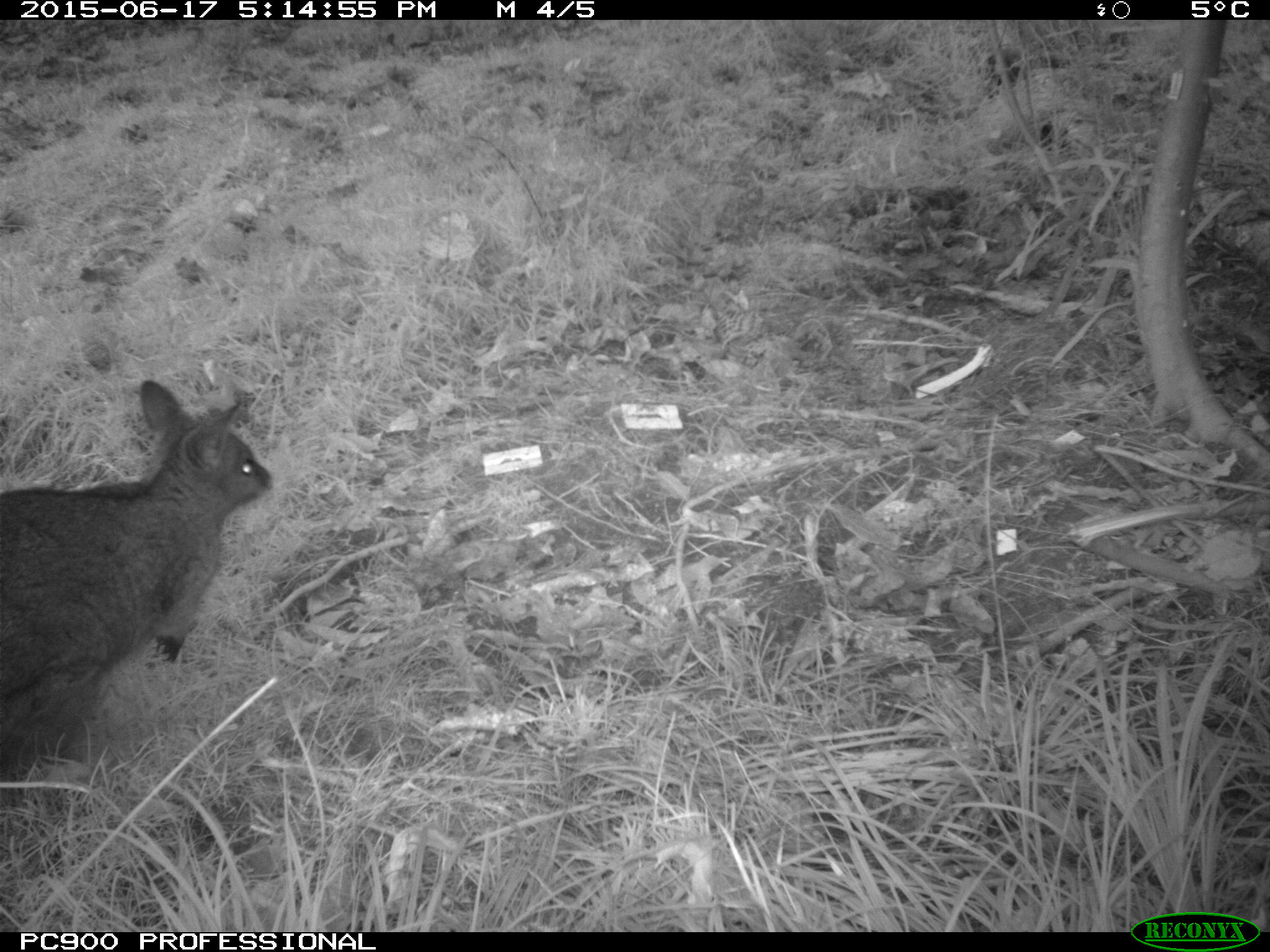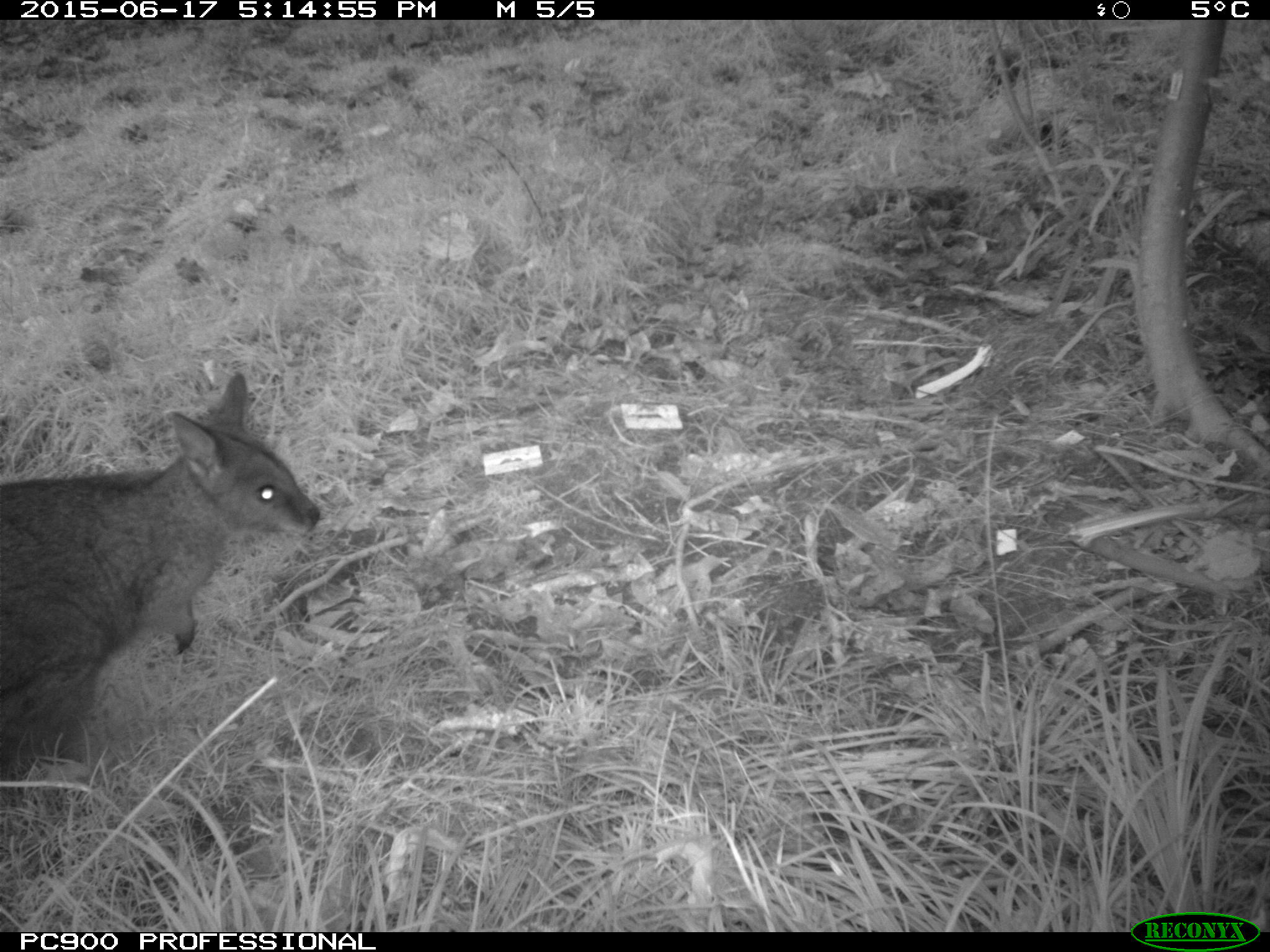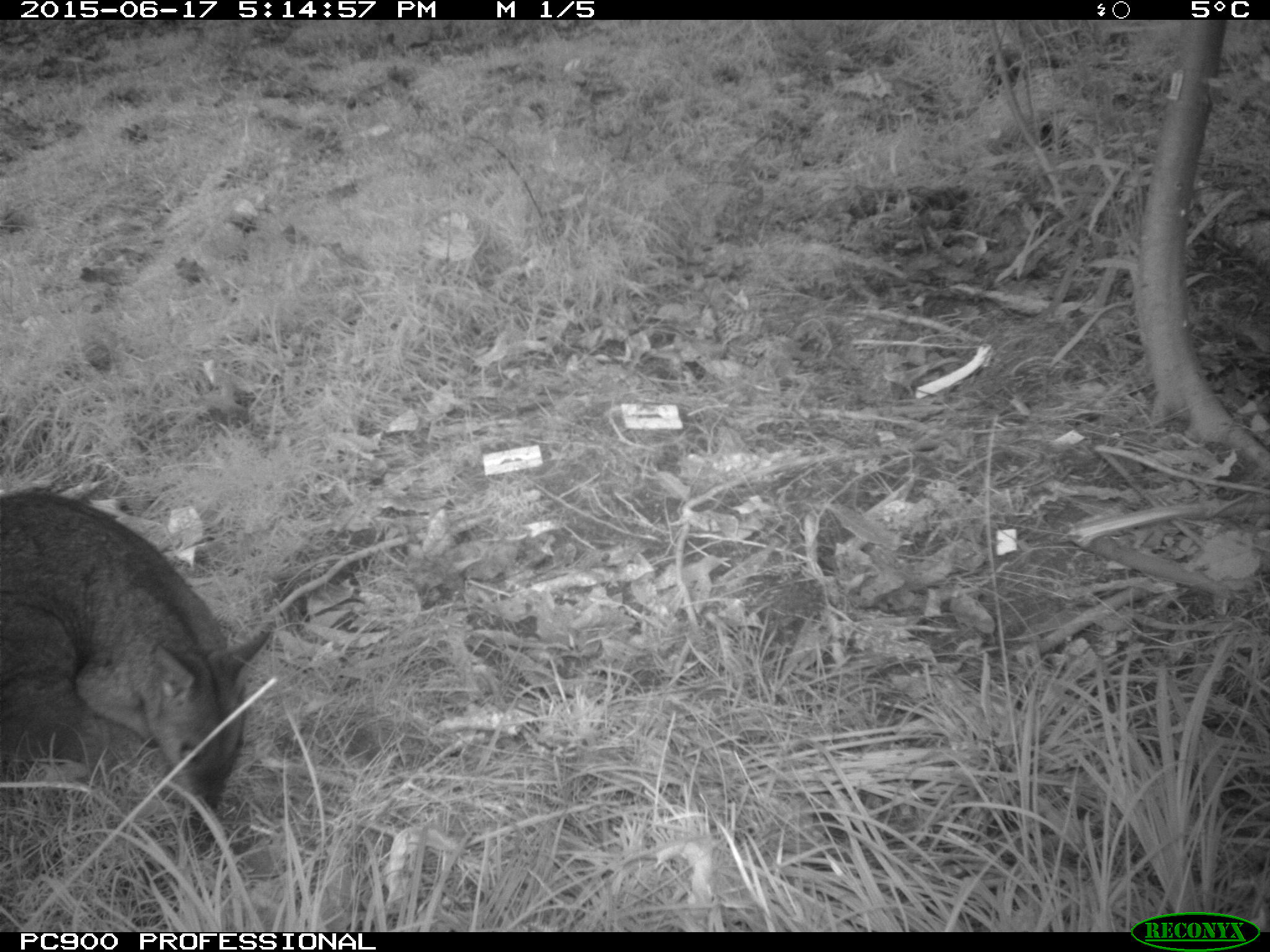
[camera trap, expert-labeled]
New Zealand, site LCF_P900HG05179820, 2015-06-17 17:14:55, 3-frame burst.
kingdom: Animalia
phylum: Chordata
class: Mammalia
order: Diprotodontia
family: Macropodidae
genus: Notamacropus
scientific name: Notamacropus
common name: wallaby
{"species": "wallaby (Notamacropus)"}